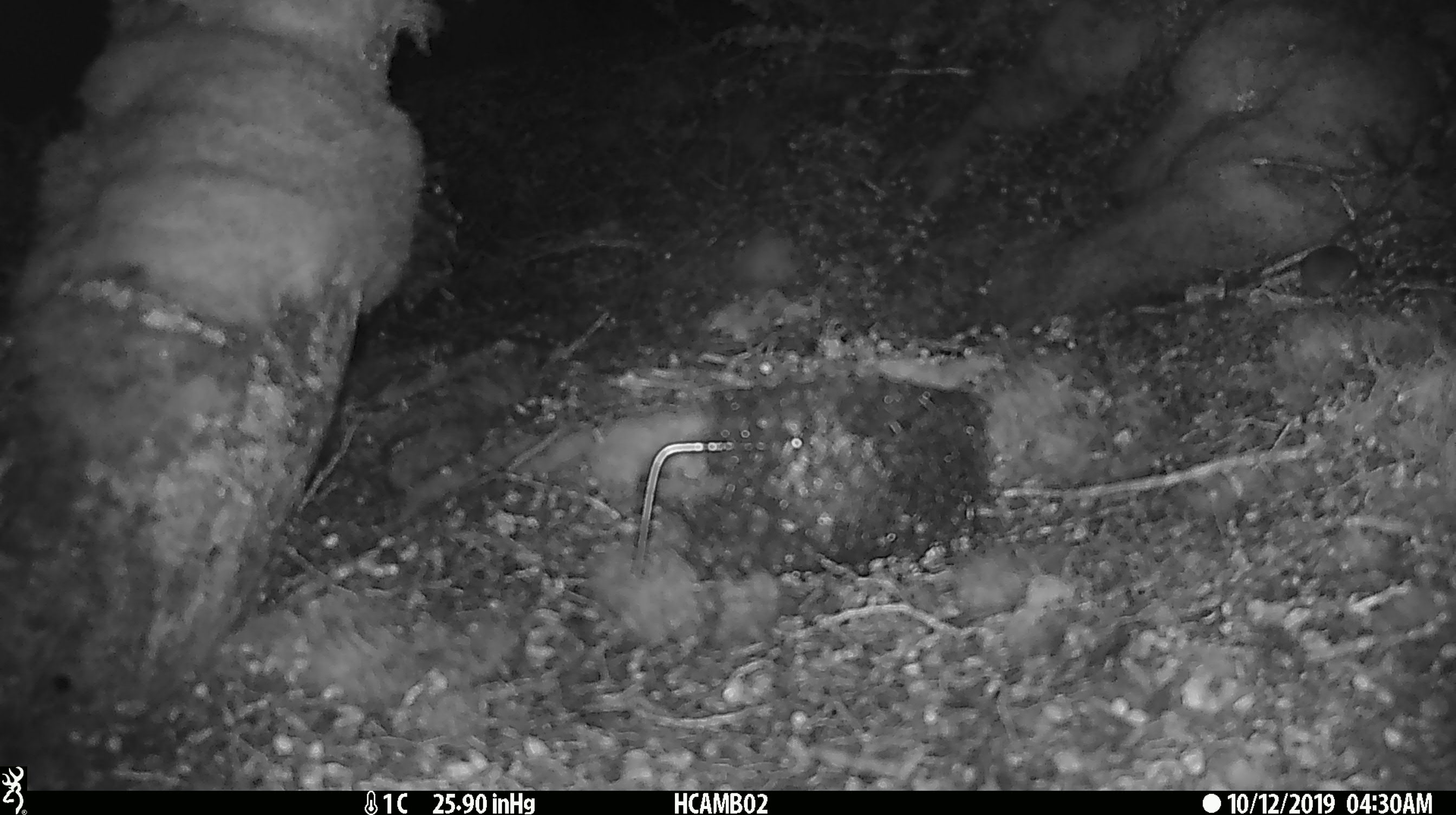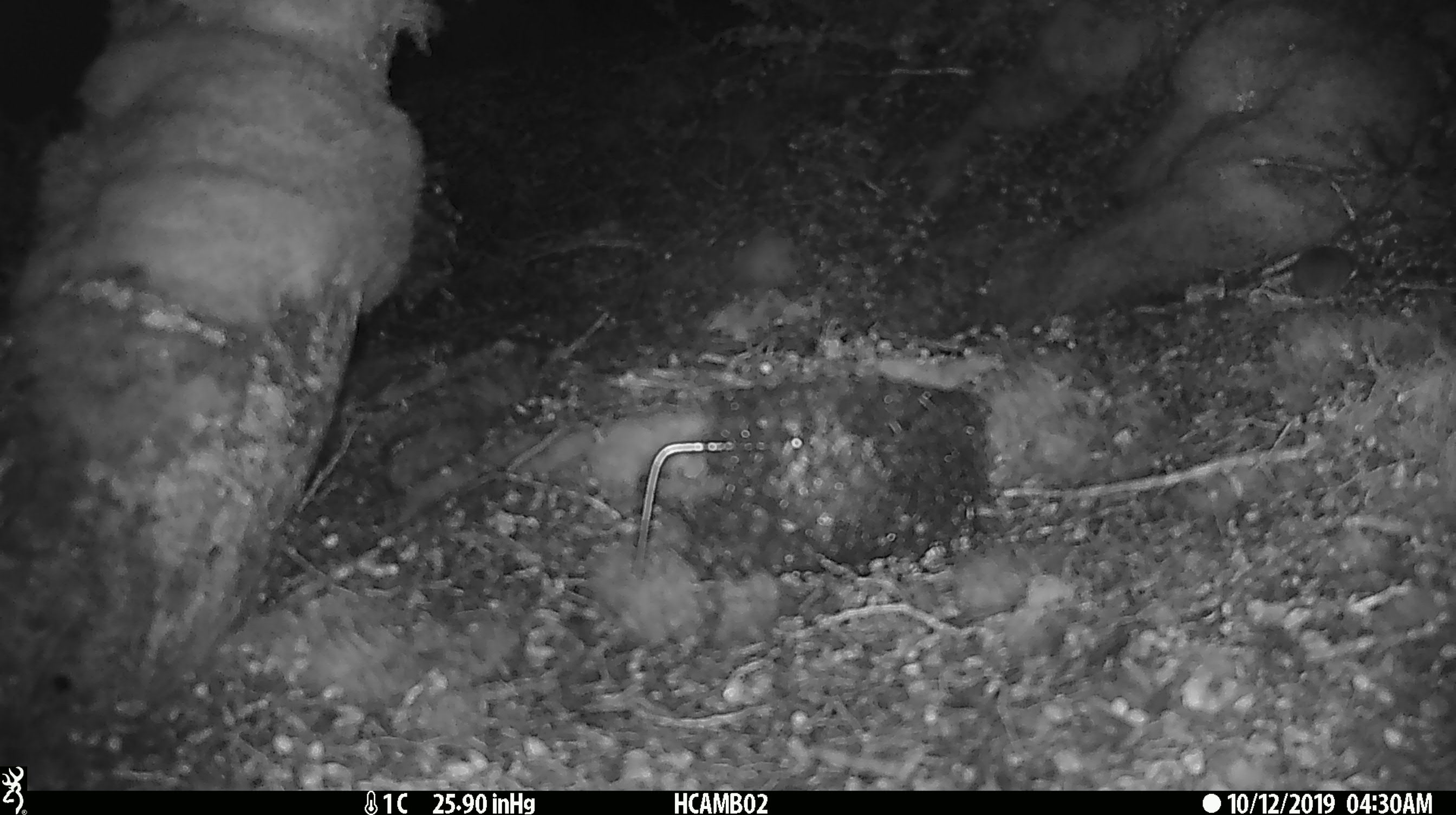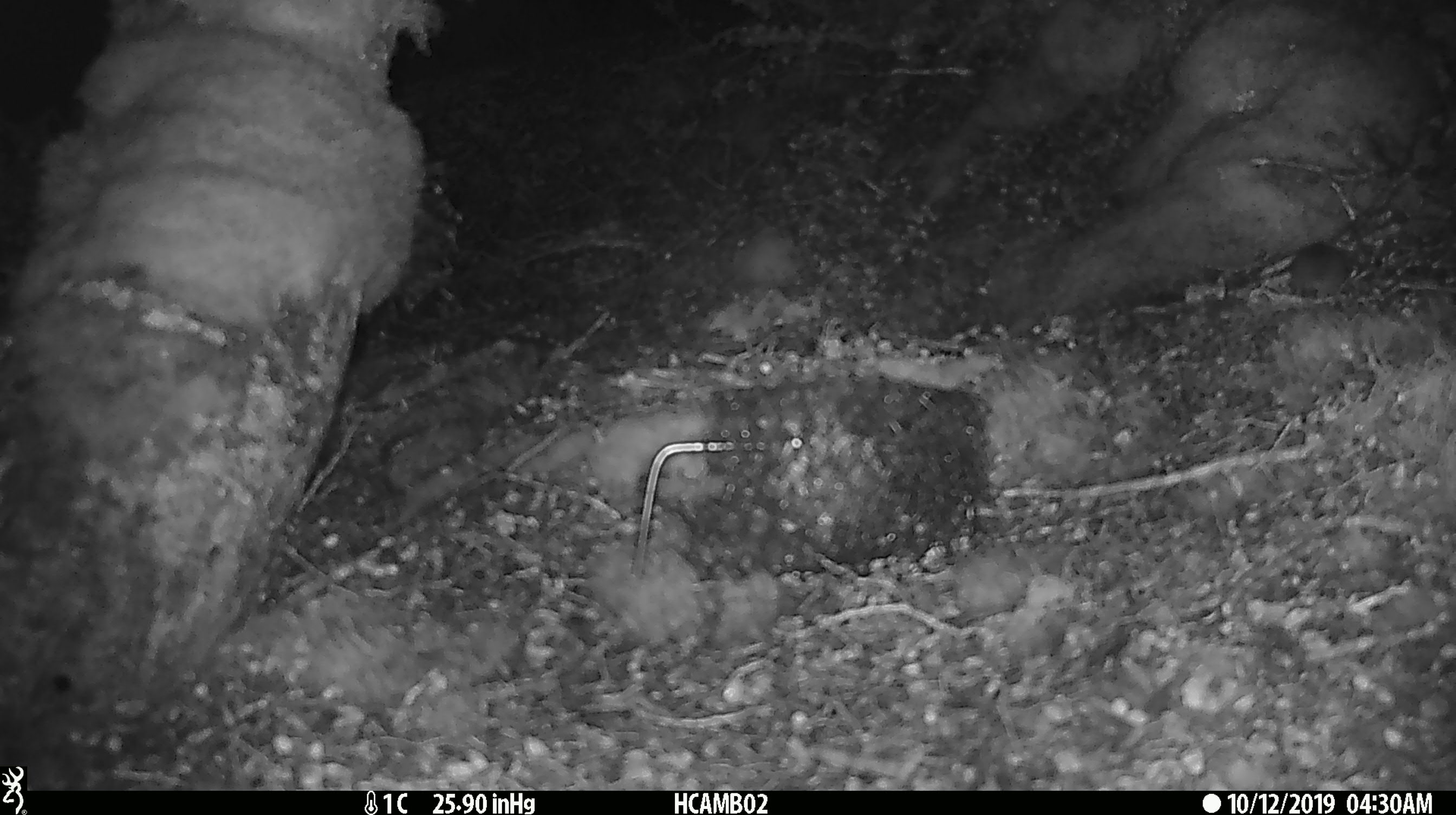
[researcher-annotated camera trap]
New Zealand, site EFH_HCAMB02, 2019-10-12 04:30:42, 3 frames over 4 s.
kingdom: Animalia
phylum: Chordata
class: Mammalia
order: Rodentia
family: Muridae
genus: Mus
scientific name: Mus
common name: mouse